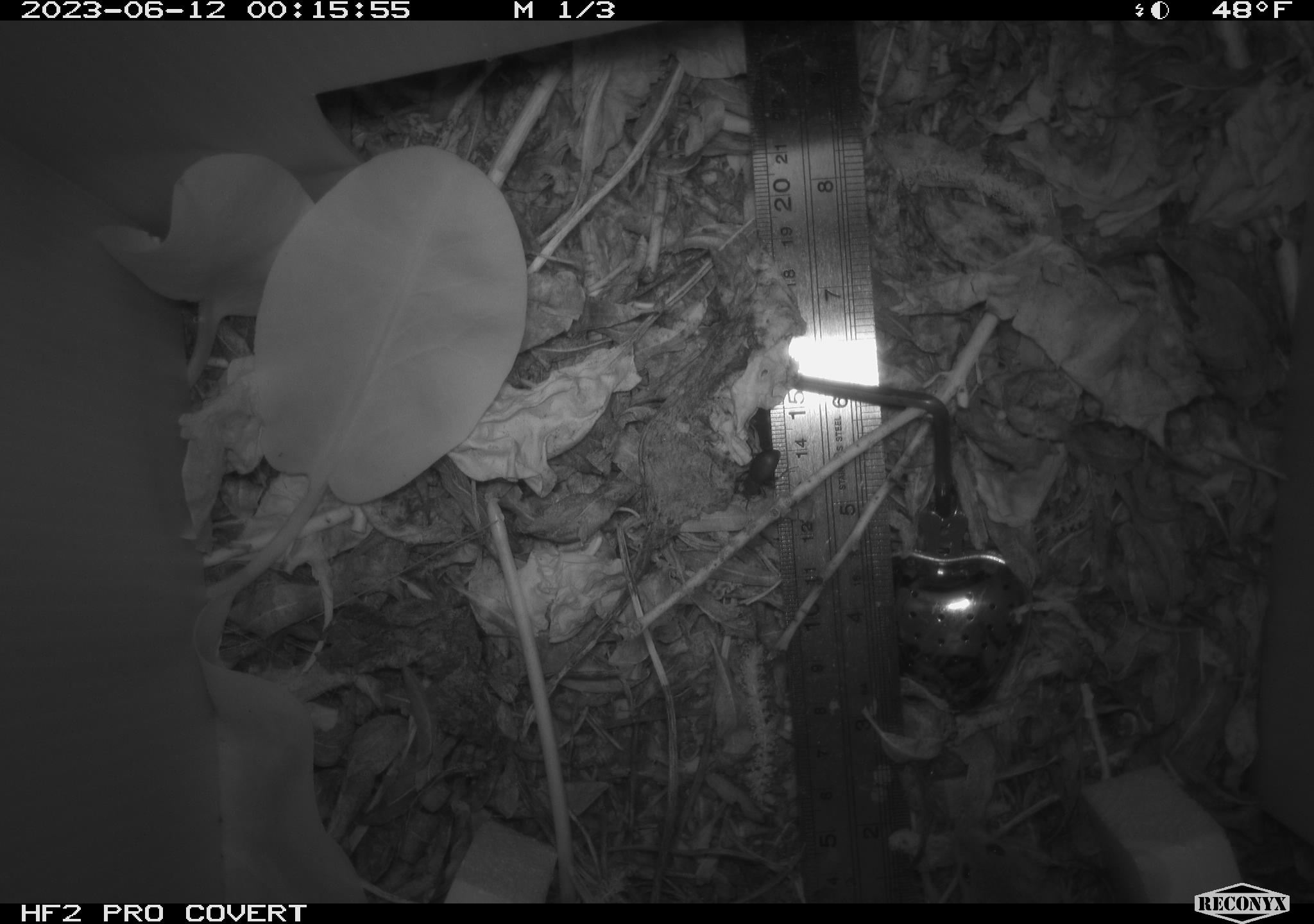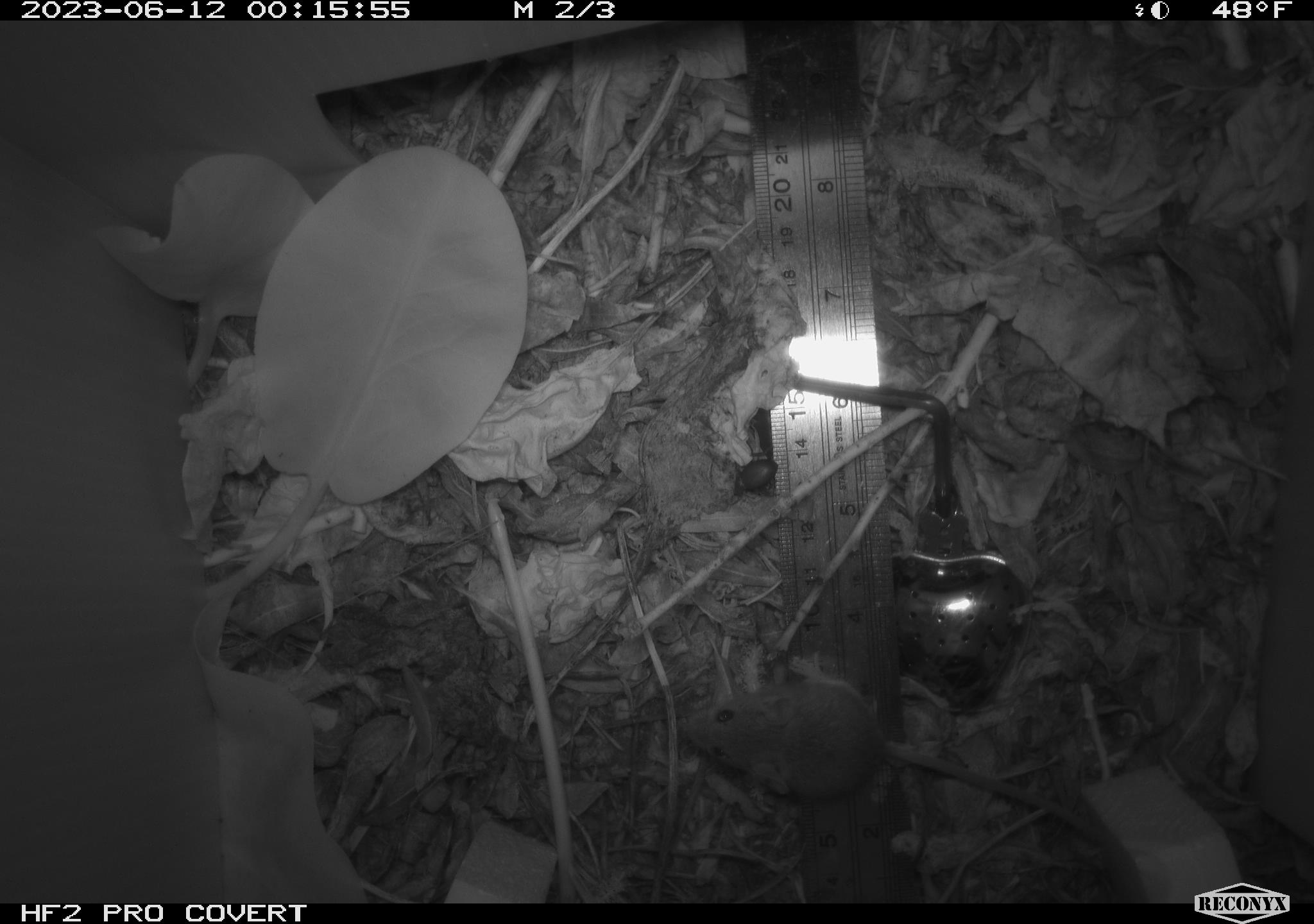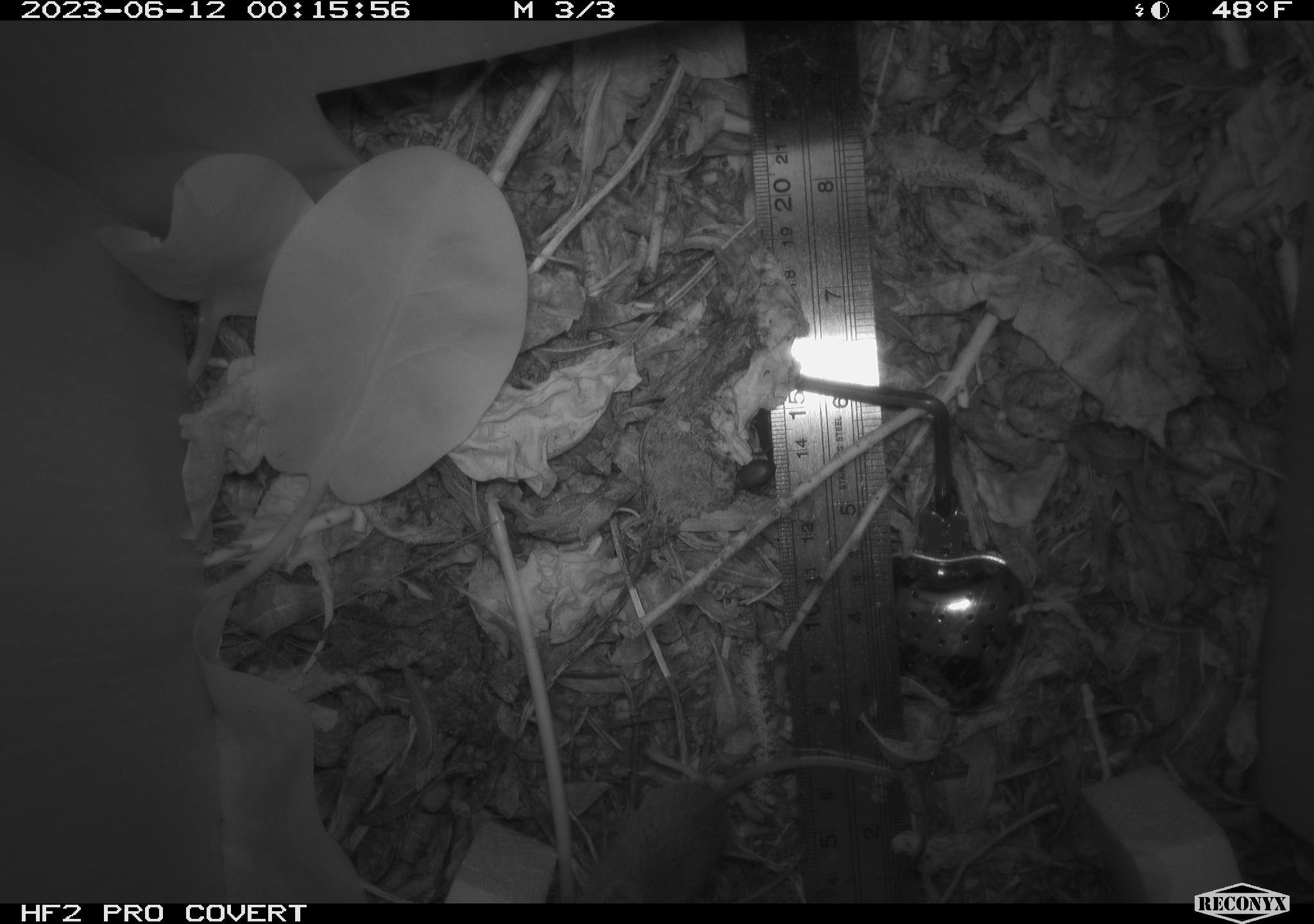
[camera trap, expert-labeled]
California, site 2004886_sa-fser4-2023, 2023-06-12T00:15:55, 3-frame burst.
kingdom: Animalia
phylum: Chordata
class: Mammalia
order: Rodentia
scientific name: Rodentia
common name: mouse species